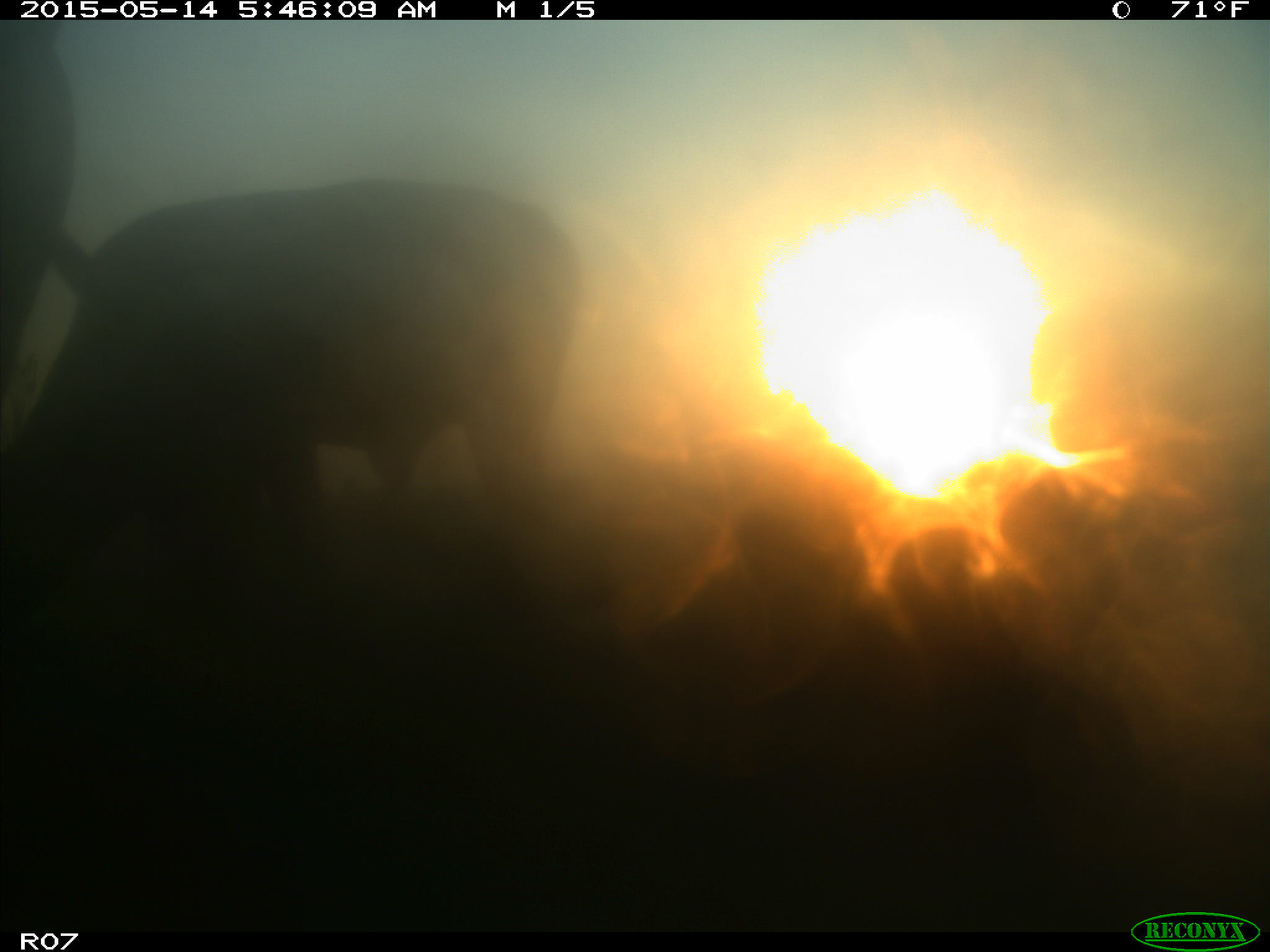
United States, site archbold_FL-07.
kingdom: Animalia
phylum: Chordata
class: Mammalia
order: Artiodactyla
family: Bovidae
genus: Bos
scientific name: Bos taurus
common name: domestic cow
Bos taurus (domestic cow).